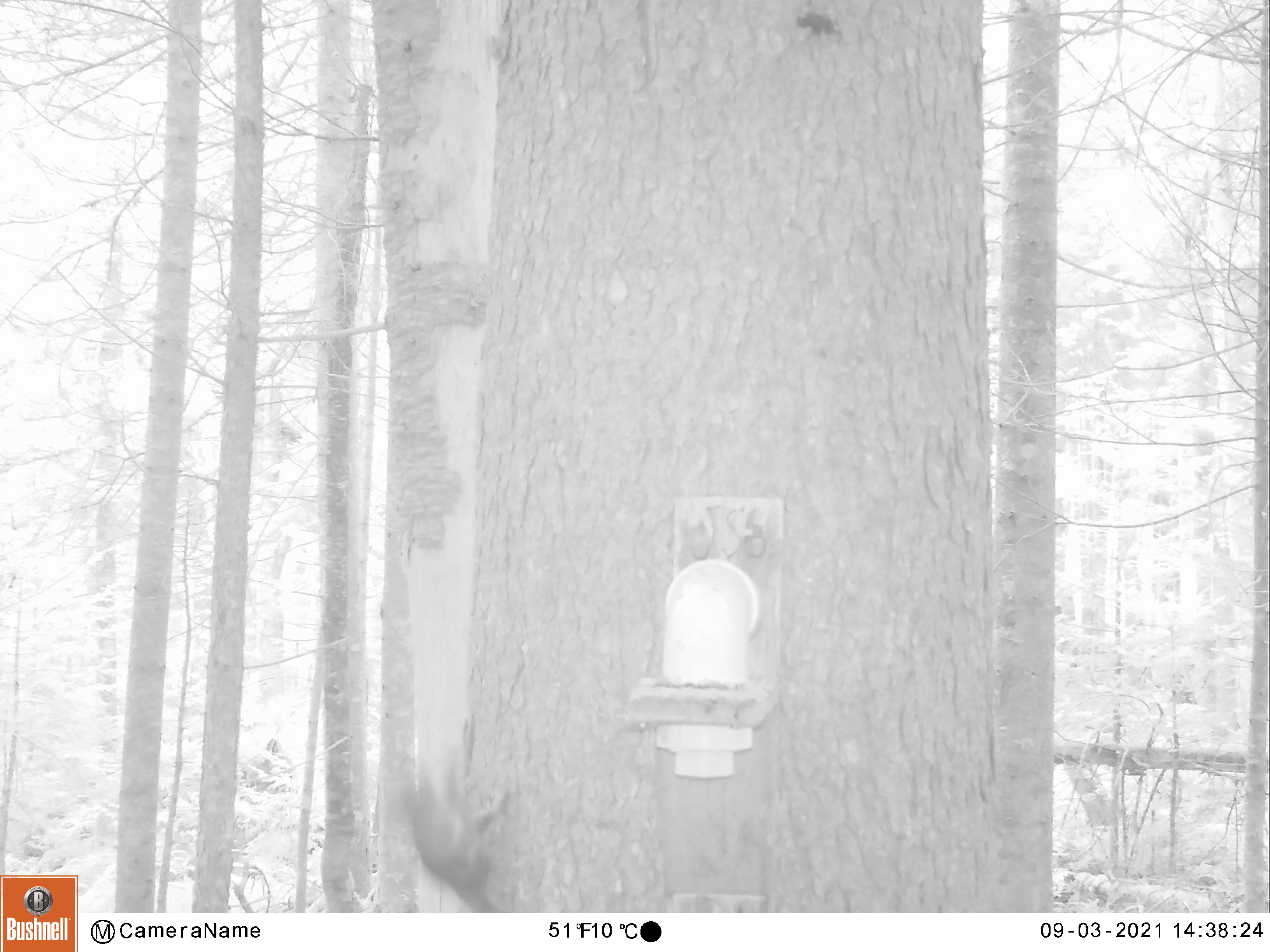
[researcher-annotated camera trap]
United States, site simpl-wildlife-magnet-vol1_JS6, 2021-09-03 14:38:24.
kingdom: Animalia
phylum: Chordata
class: Mammalia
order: Rodentia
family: Sciuridae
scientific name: Sciuridae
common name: squirrel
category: squirrel sp.